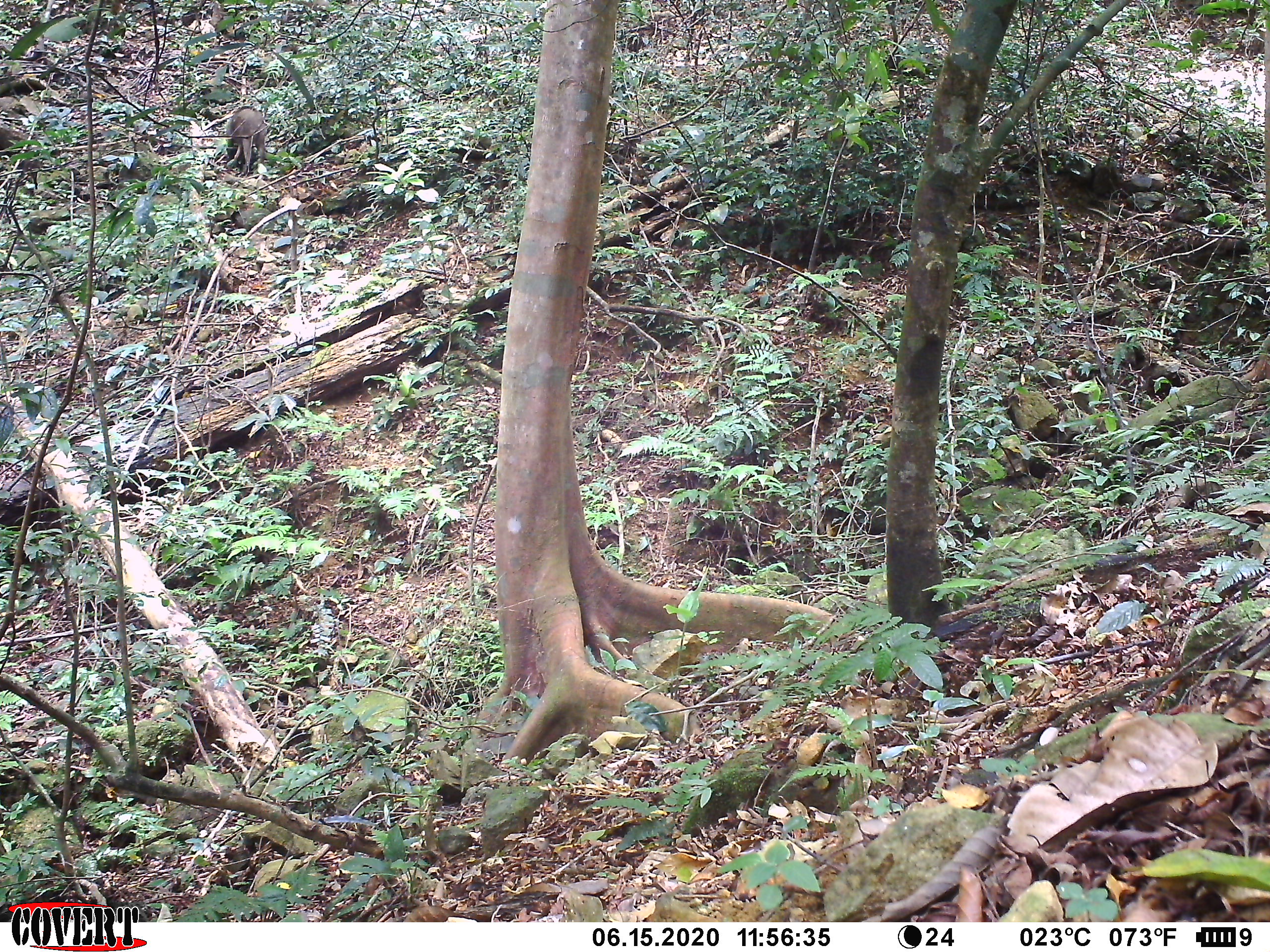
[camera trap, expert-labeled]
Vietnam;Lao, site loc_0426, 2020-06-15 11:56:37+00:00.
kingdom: Animalia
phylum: Chordata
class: Mammalia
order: Artiodactyla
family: Suidae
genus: Sus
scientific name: Sus scrofa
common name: eurasian wild pig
Eurasian wild pig (Sus scrofa). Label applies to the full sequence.